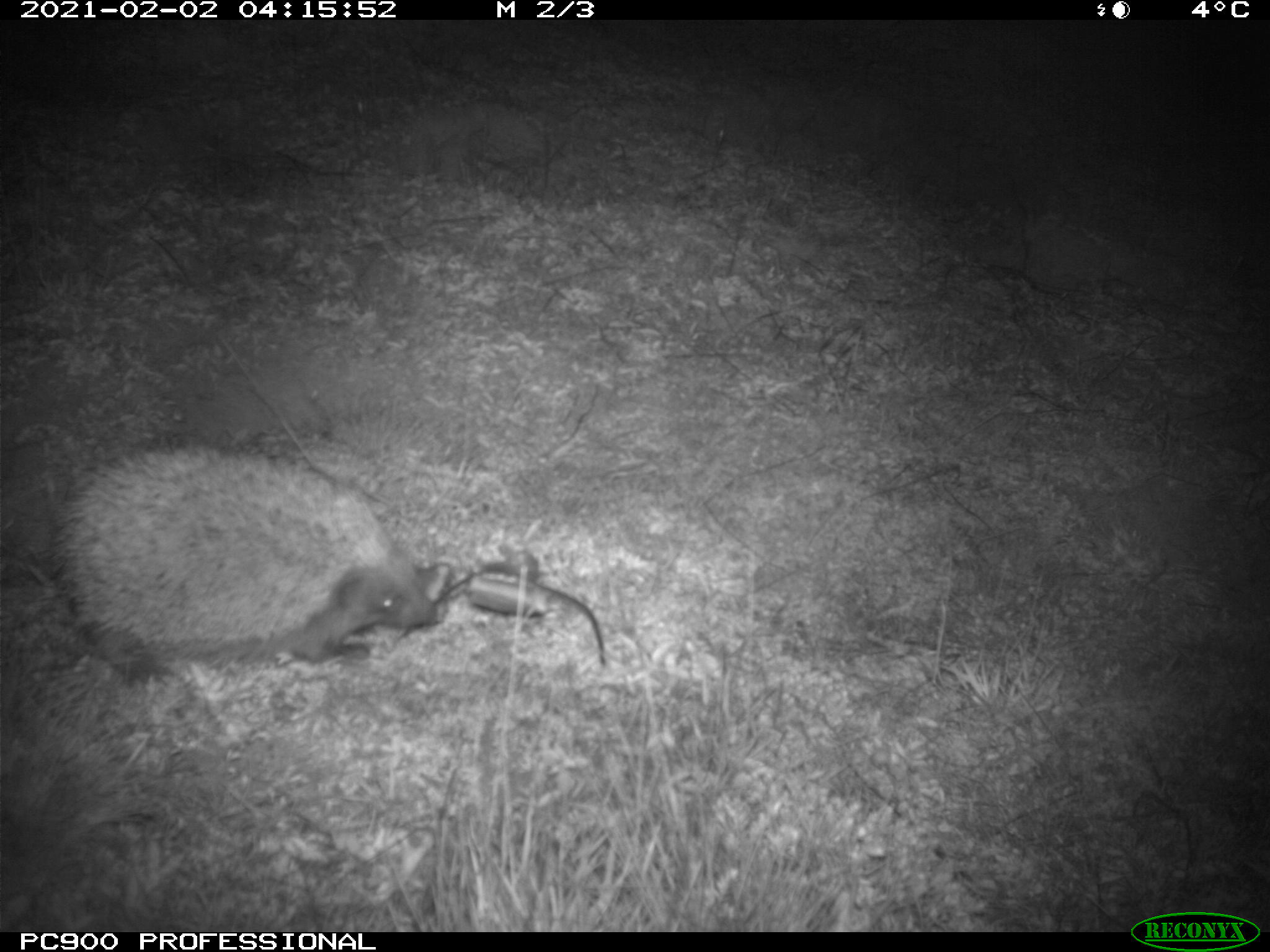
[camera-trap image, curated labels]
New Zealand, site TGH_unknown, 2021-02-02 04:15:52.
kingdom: Animalia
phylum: Chordata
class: Mammalia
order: Eulipotyphla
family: Erinaceidae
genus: Erinaceus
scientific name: Erinaceus europaeus europaeus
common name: european hedgehog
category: hedgehog